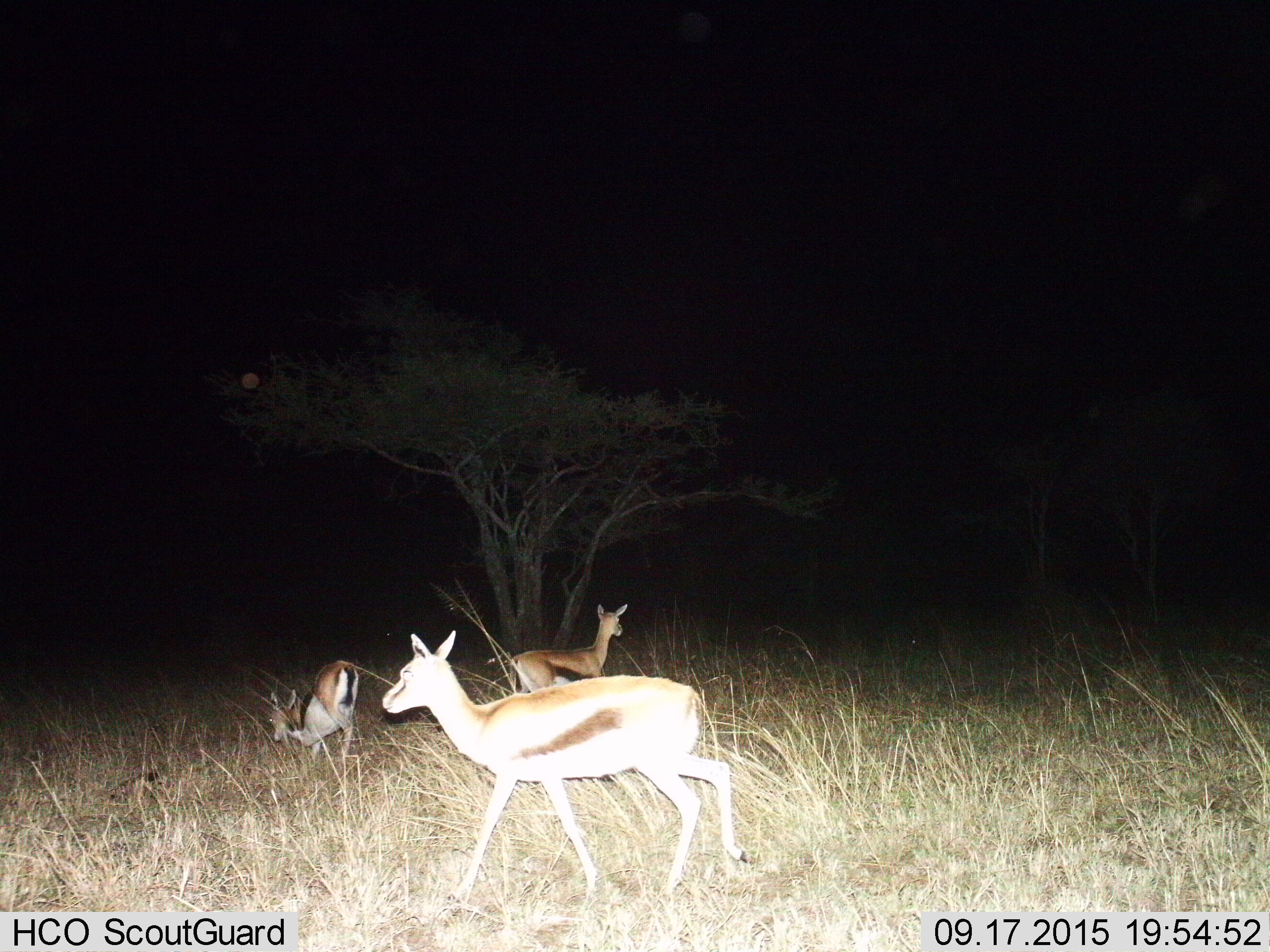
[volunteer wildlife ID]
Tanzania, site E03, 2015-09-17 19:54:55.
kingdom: Animalia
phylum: Chordata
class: Mammalia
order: Artiodactyla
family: Bovidae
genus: Eudorcas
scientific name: Eudorcas thomsonii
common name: thomson's gazelle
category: gazellethomsons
Gazellethomsons (thomson's gazelle) (Eudorcas thomsonii), count 3. Behavior (volunteer vote fractions): standing 50%, resting 0%, moving 75%, interacting 0%. Young present (vote fraction): 6%. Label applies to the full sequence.